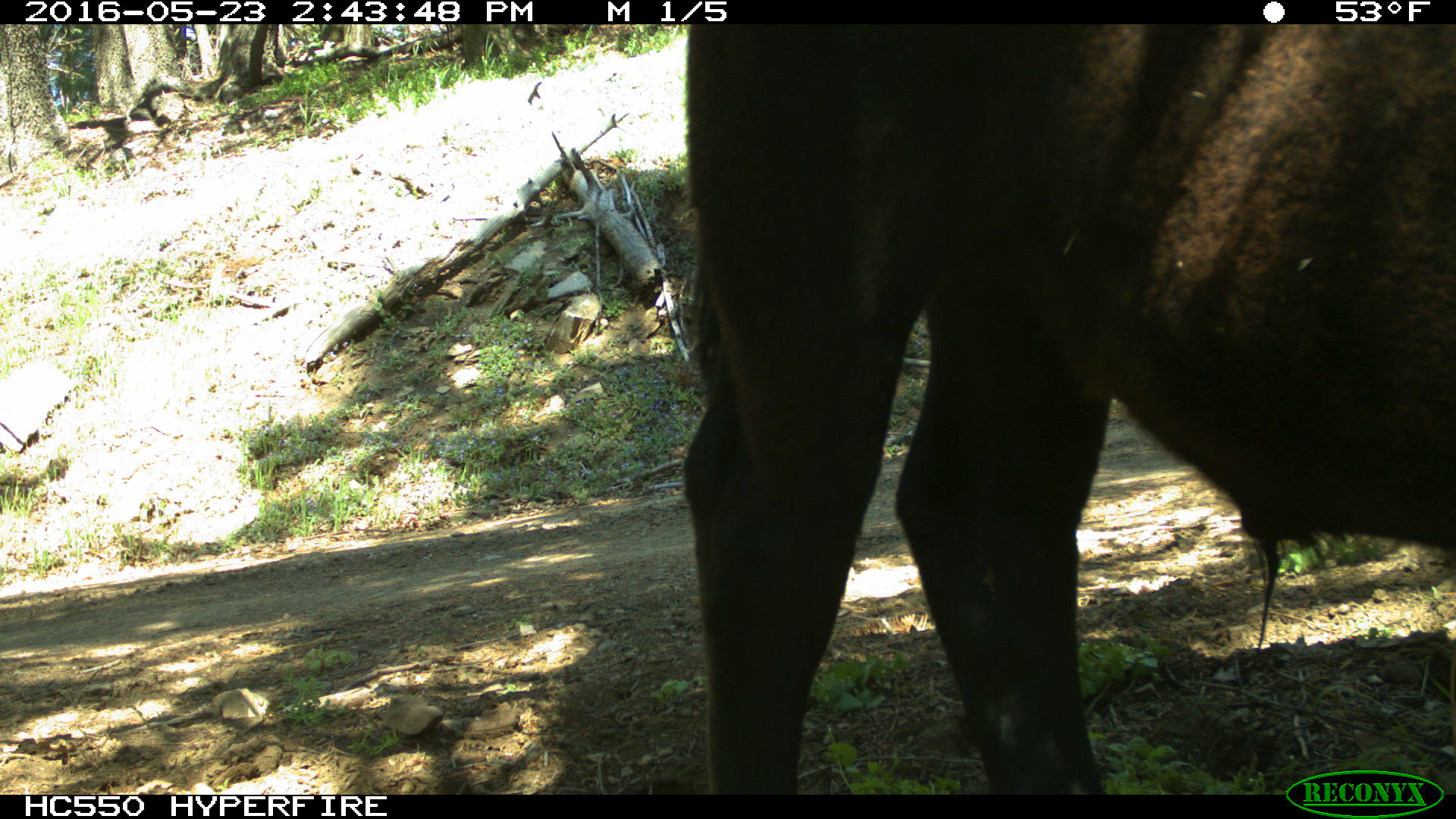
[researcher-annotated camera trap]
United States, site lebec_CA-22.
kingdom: Animalia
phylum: Chordata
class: Mammalia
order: Artiodactyla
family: Bovidae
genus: Bos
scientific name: Bos taurus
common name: domestic cow